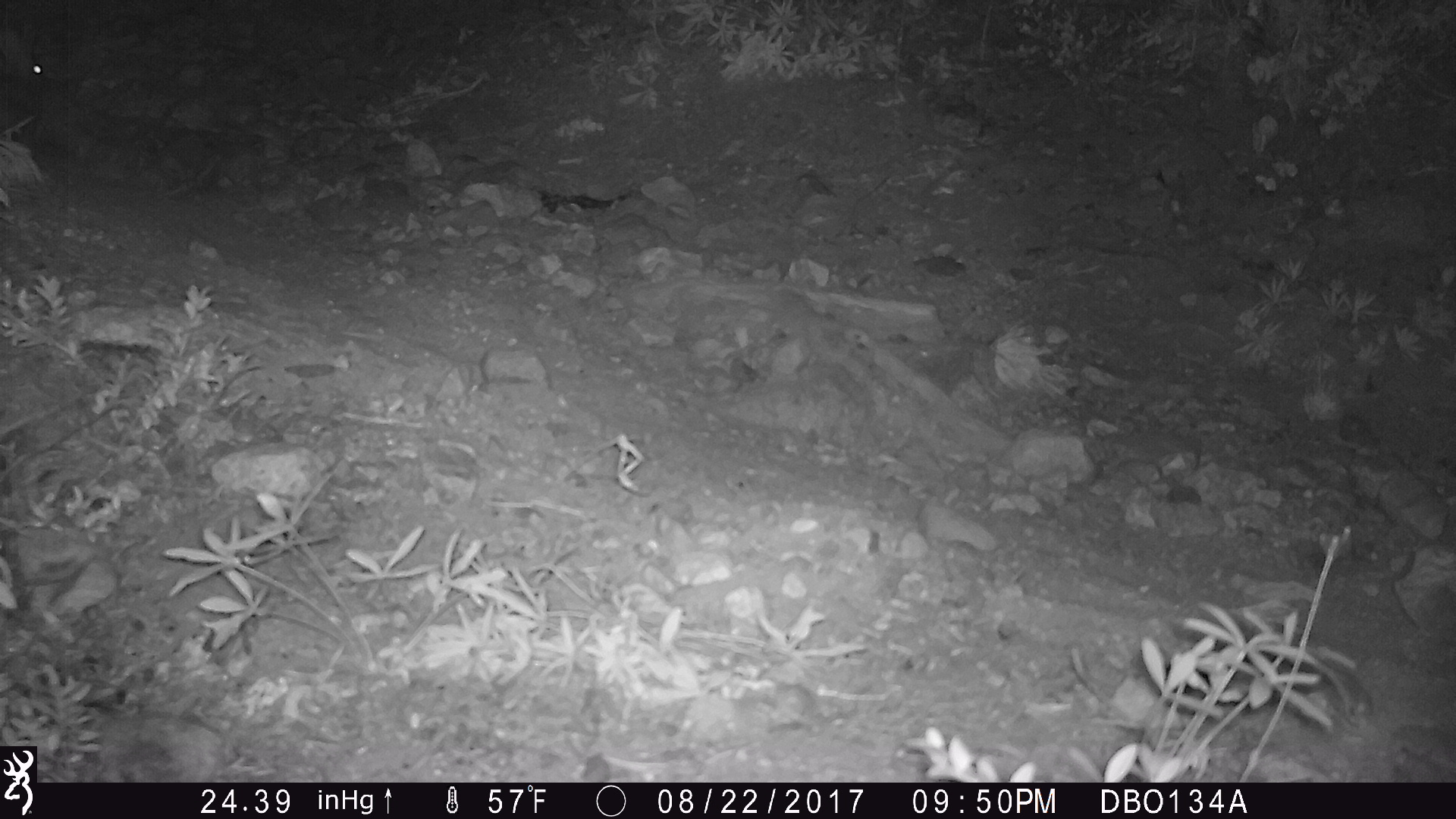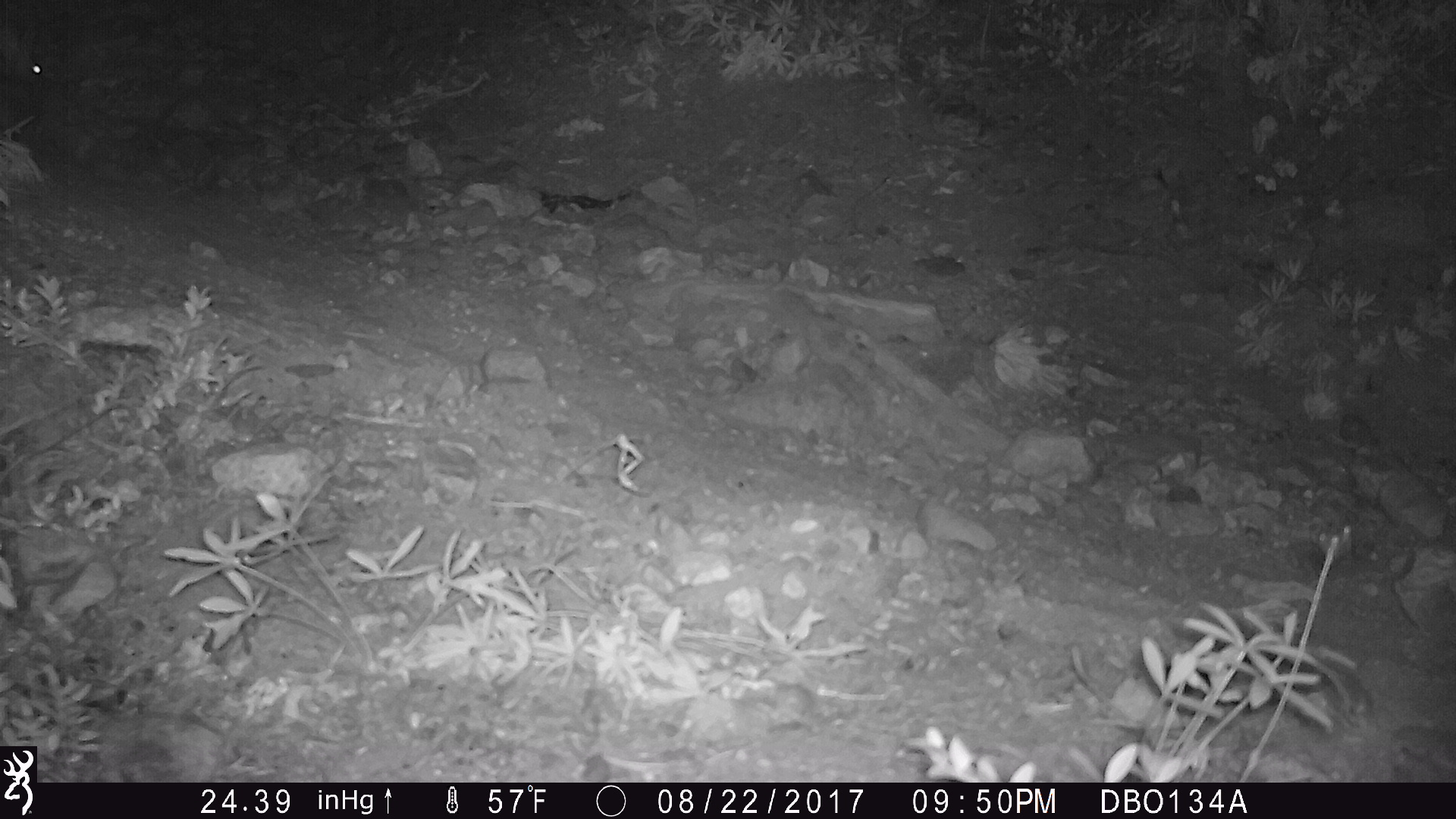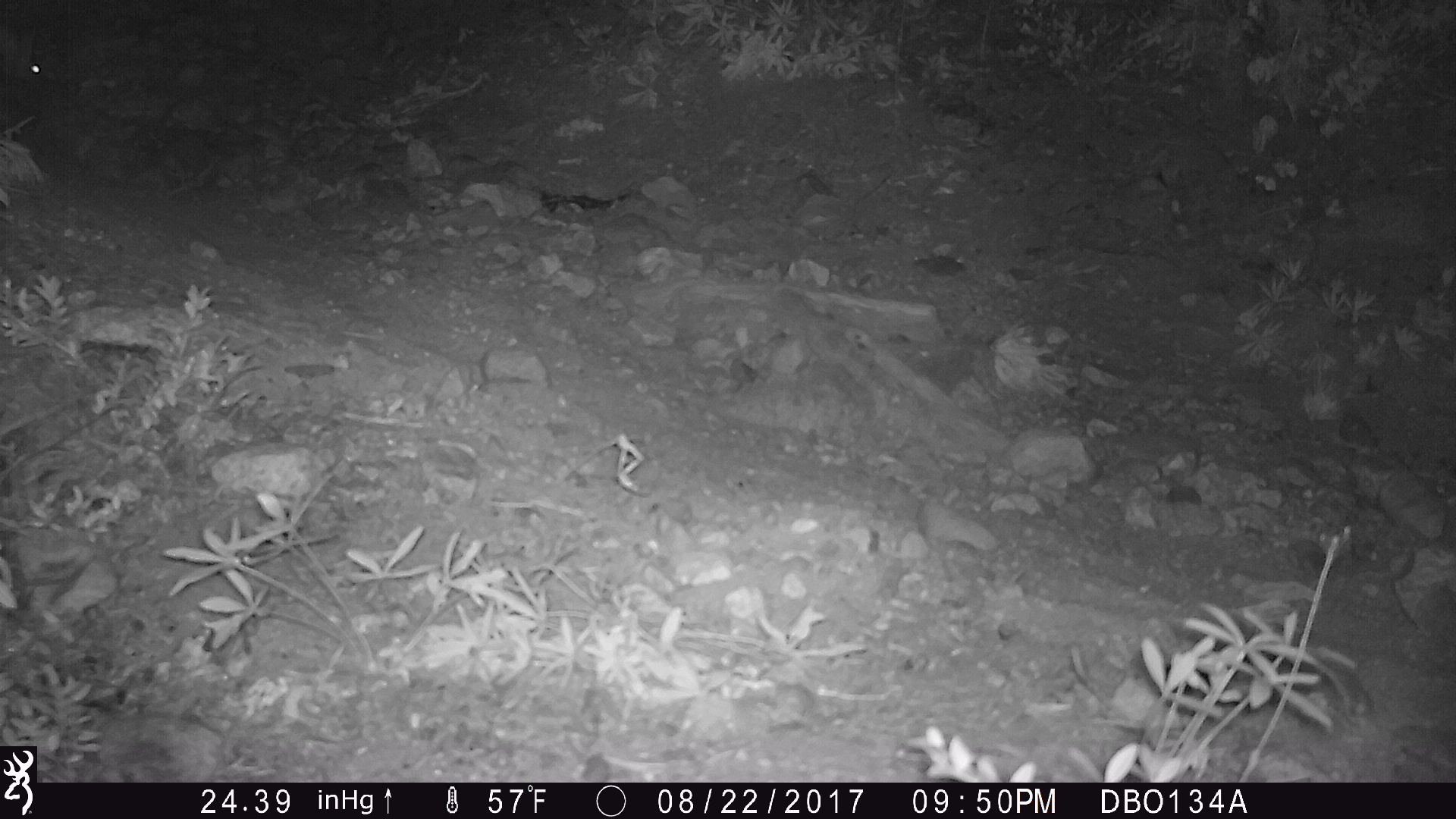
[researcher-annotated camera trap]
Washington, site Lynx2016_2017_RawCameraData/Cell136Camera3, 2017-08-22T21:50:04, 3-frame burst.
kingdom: Animalia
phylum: Chordata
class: Mammalia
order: Lagomorpha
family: Leporidae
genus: Lepus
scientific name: Lepus americanus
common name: snowshoe hare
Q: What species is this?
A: Lepus americanus (snowshoe hare).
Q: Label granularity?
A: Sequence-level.